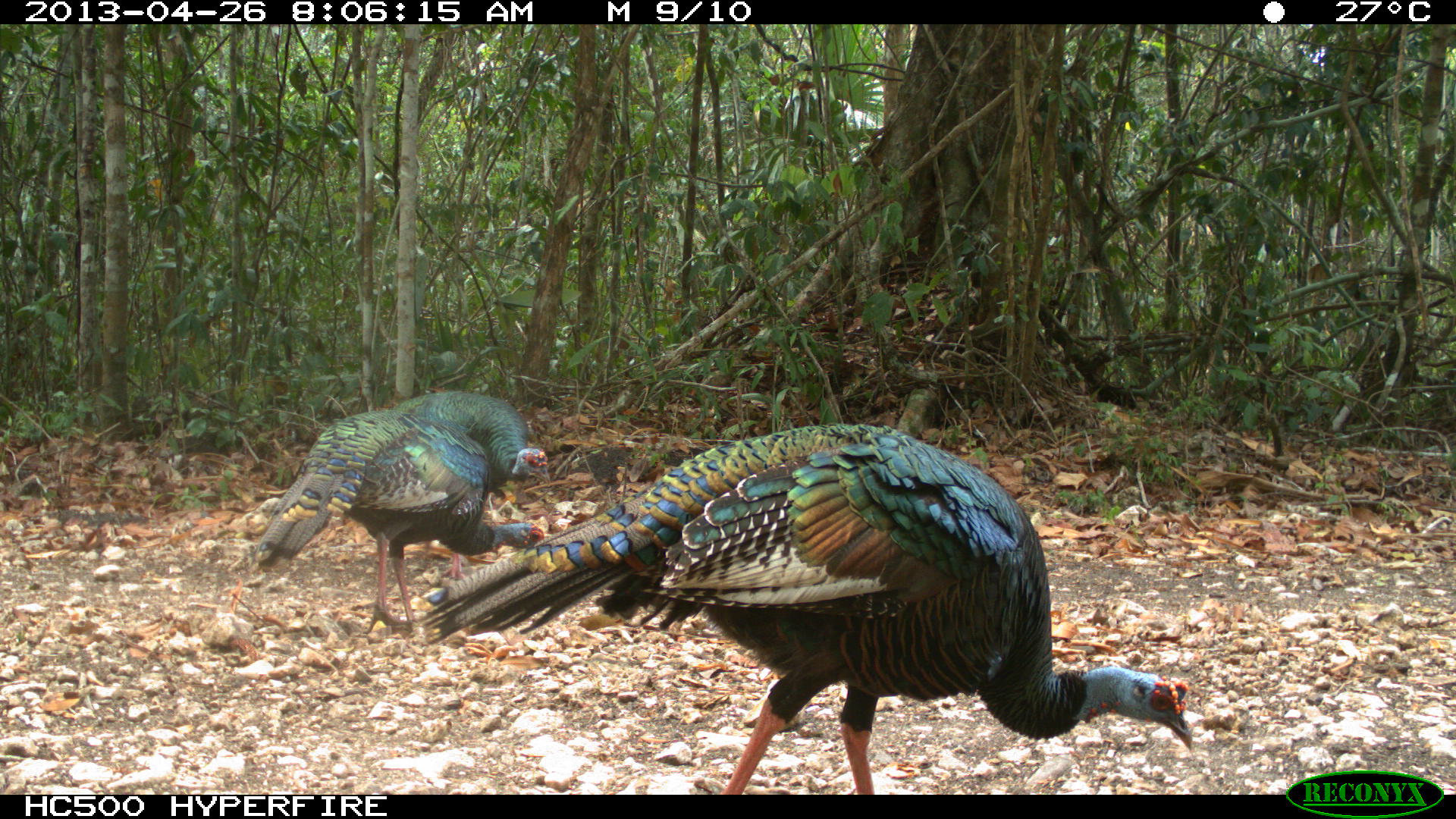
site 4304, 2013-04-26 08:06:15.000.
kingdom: Animalia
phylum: Chordata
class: Aves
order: Galliformes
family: Phasianidae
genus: Meleagris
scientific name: Meleagris ocellata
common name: ocellated turkey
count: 3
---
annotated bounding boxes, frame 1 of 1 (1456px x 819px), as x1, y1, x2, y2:
meleagris ocellata: 413, 423, 1193, 794; 253, 409, 547, 634; 388, 390, 551, 582